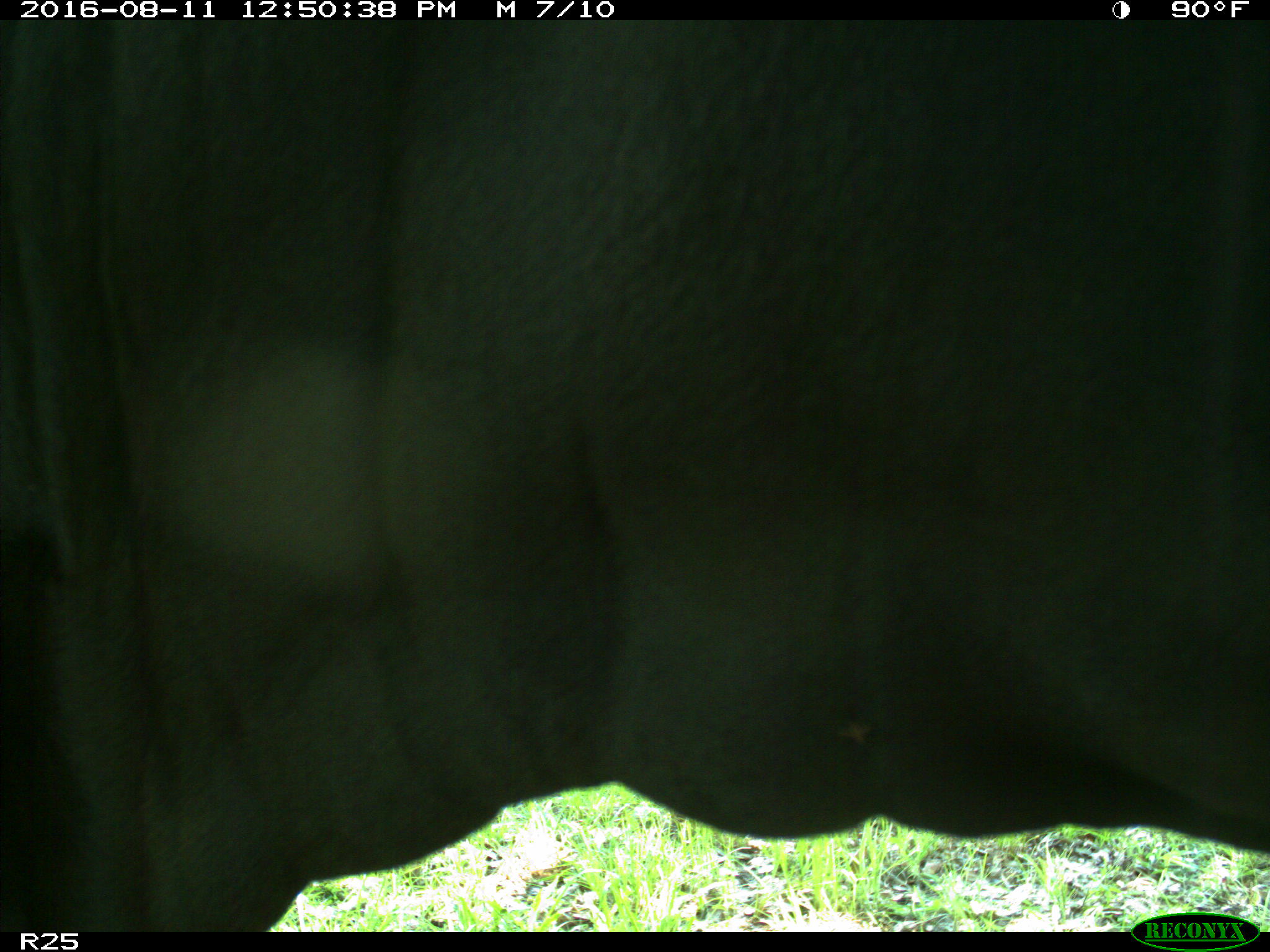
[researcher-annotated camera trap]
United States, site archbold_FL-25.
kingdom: Animalia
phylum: Chordata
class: Mammalia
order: Artiodactyla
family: Bovidae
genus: Bos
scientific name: Bos taurus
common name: domestic cow